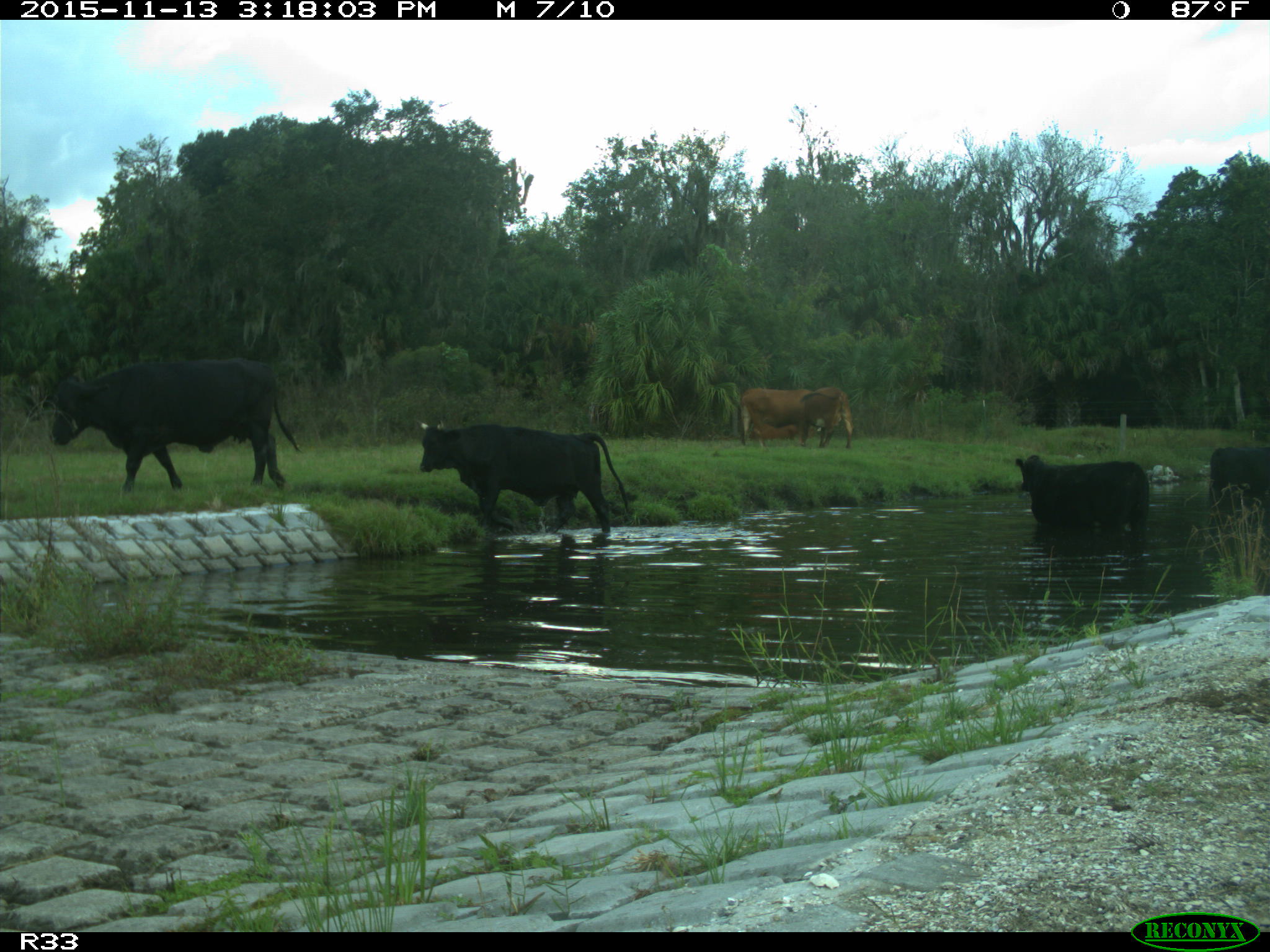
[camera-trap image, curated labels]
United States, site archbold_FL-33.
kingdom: Animalia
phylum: Chordata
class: Mammalia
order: Artiodactyla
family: Bovidae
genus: Bos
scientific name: Bos taurus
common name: domestic cow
Bos taurus (domestic cow).